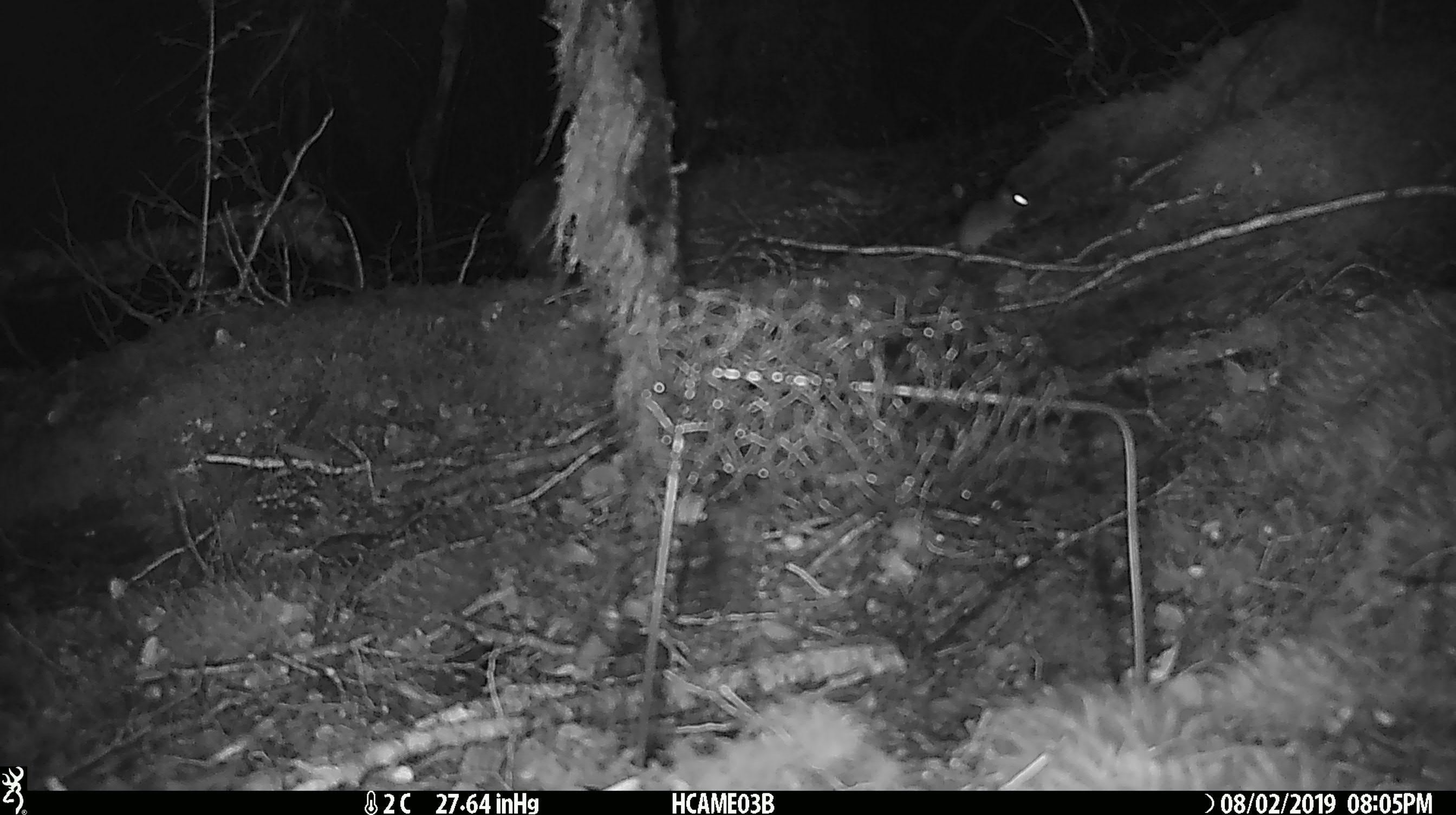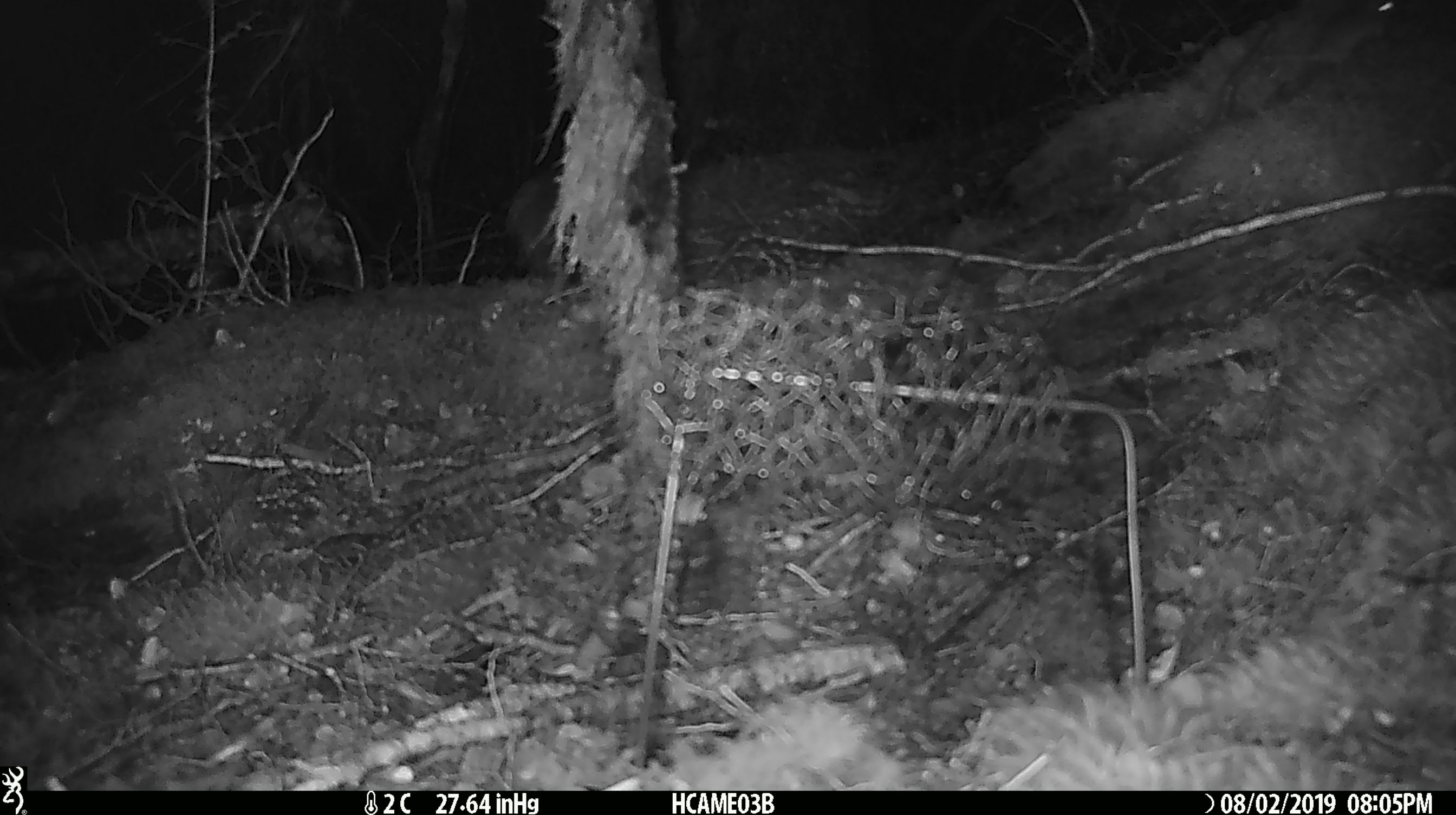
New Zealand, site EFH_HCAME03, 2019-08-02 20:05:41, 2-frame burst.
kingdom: Animalia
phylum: Chordata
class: Mammalia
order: Rodentia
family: Muridae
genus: Mus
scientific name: Mus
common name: mouse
Mouse (Mus).